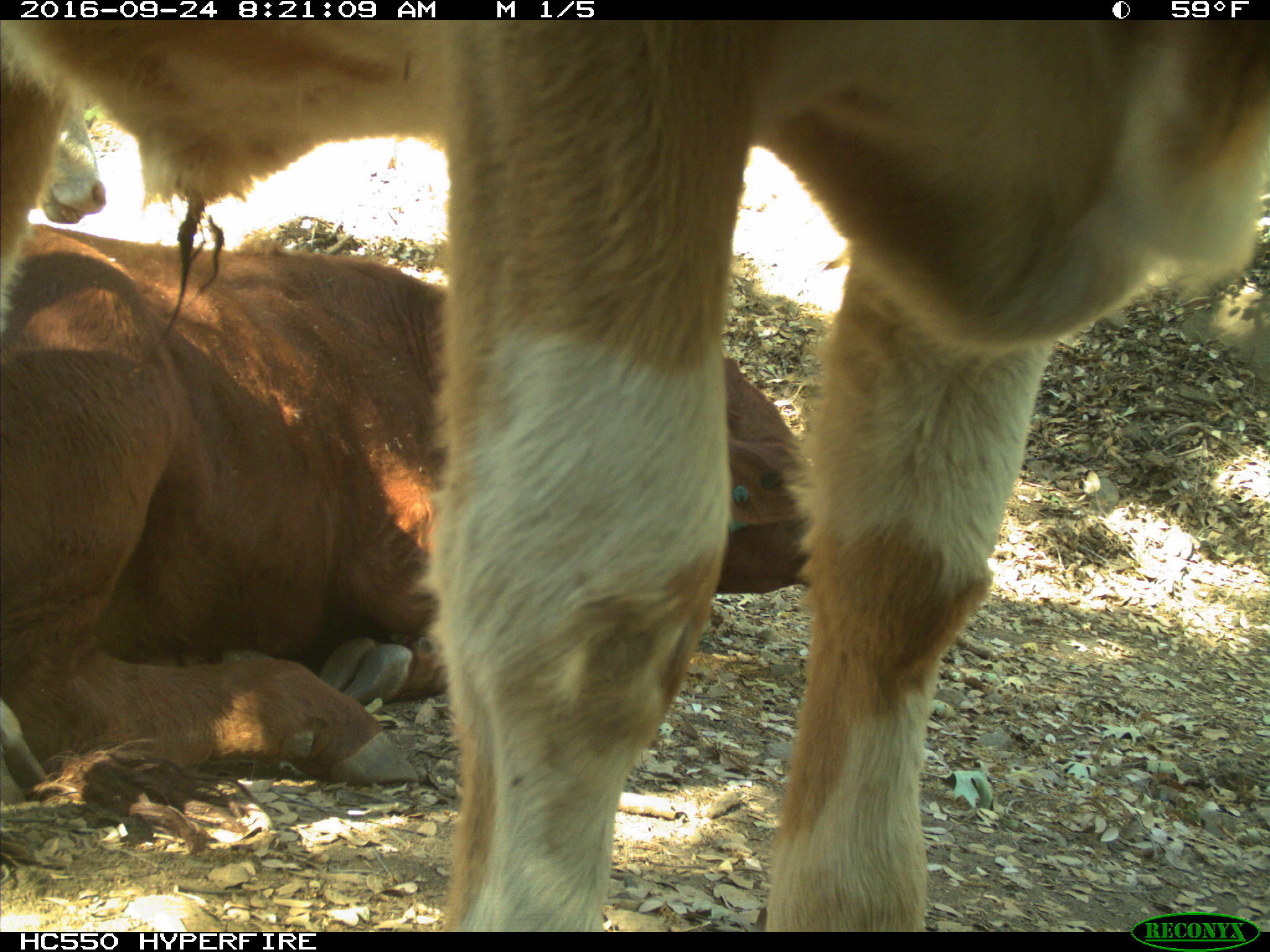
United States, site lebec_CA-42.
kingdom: Animalia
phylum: Chordata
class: Mammalia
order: Artiodactyla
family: Bovidae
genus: Bos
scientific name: Bos taurus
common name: domestic cow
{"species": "Bos taurus (domestic cow)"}